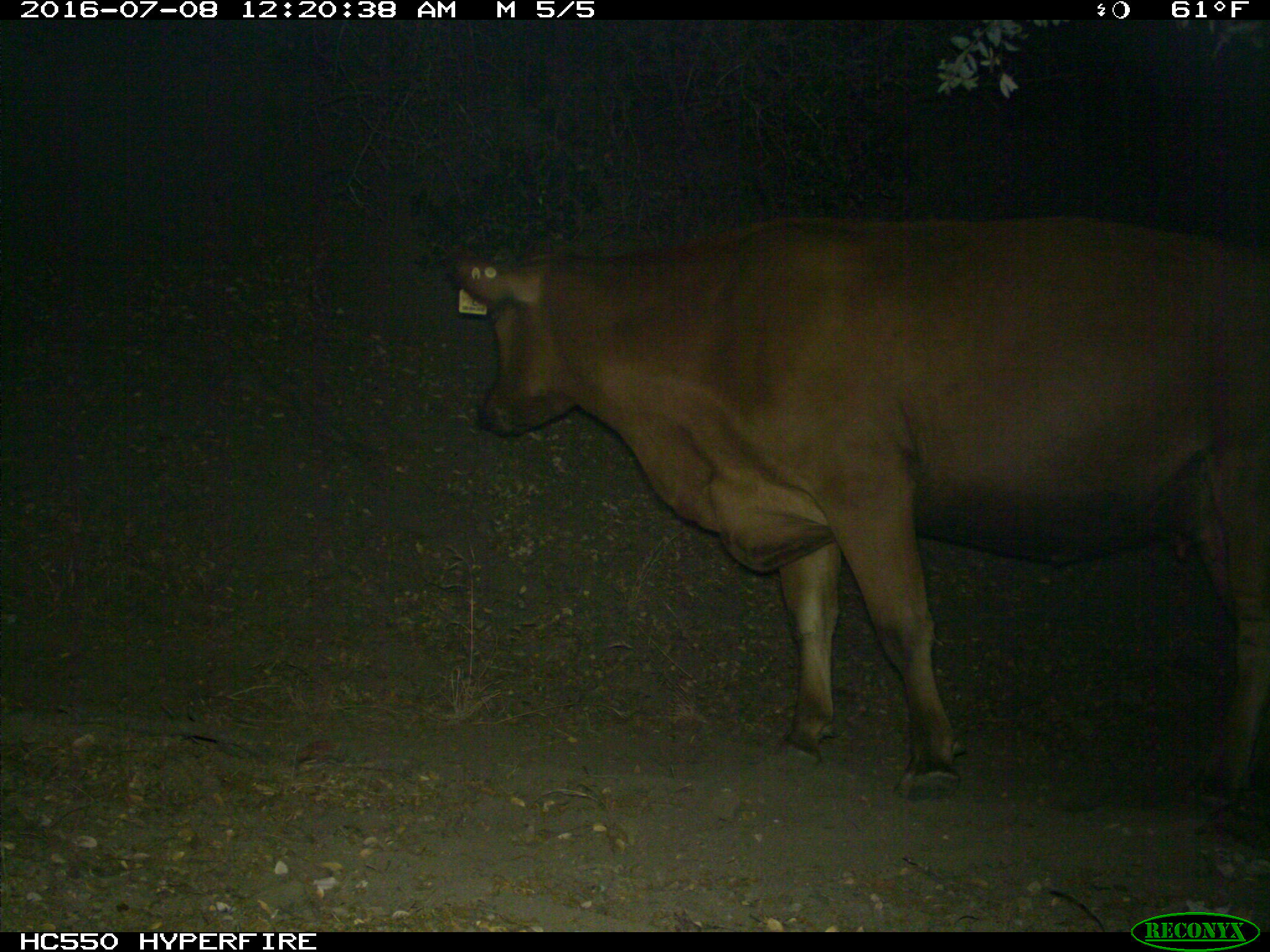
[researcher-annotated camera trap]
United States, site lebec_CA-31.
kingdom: Animalia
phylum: Chordata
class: Mammalia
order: Artiodactyla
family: Bovidae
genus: Bos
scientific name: Bos taurus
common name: domestic cow